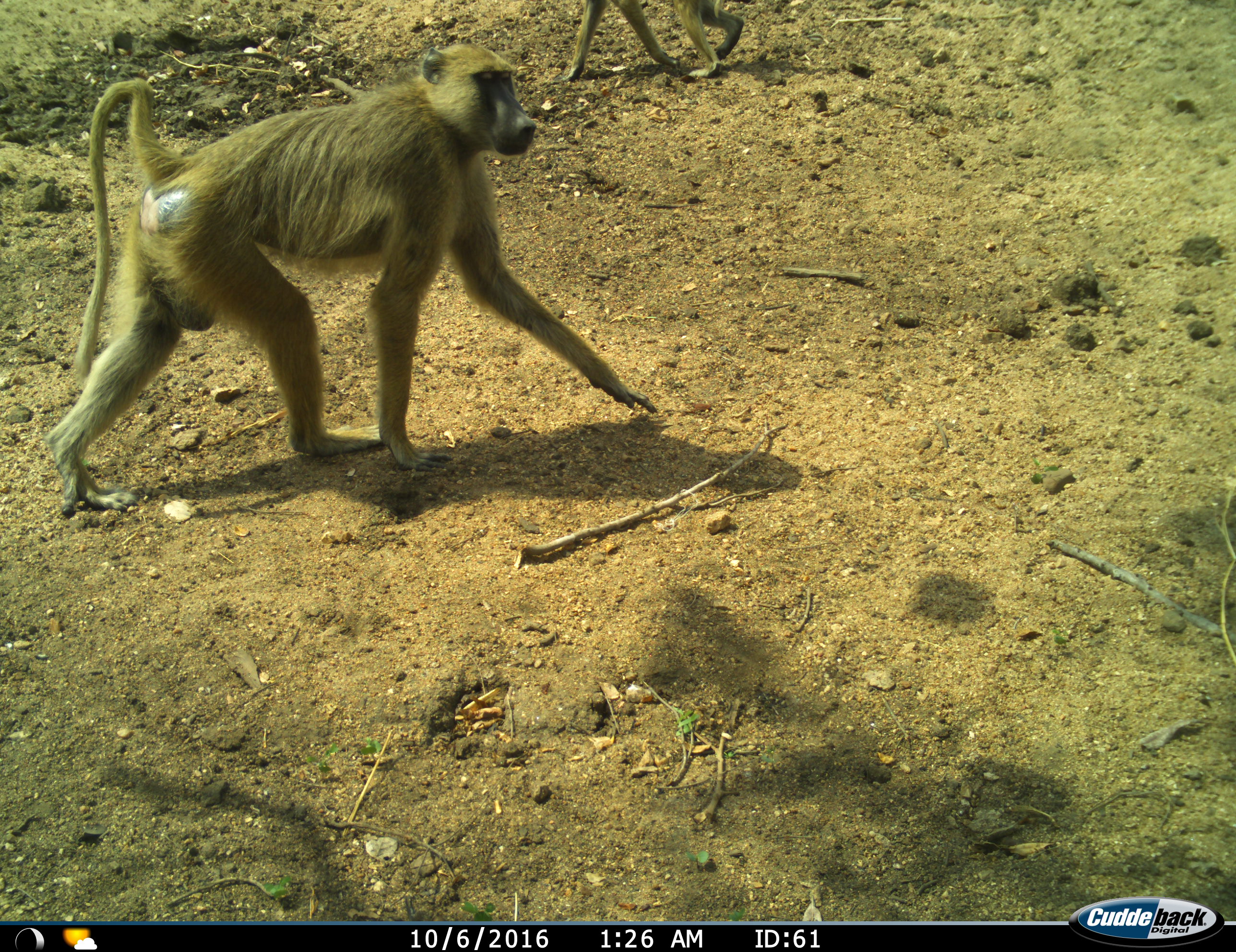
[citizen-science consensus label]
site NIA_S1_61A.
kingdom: Animalia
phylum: Chordata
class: Mammalia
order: Primates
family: Cercopithecidae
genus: Papio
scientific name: Papio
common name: baboon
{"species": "baboon (Papio)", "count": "2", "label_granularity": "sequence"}